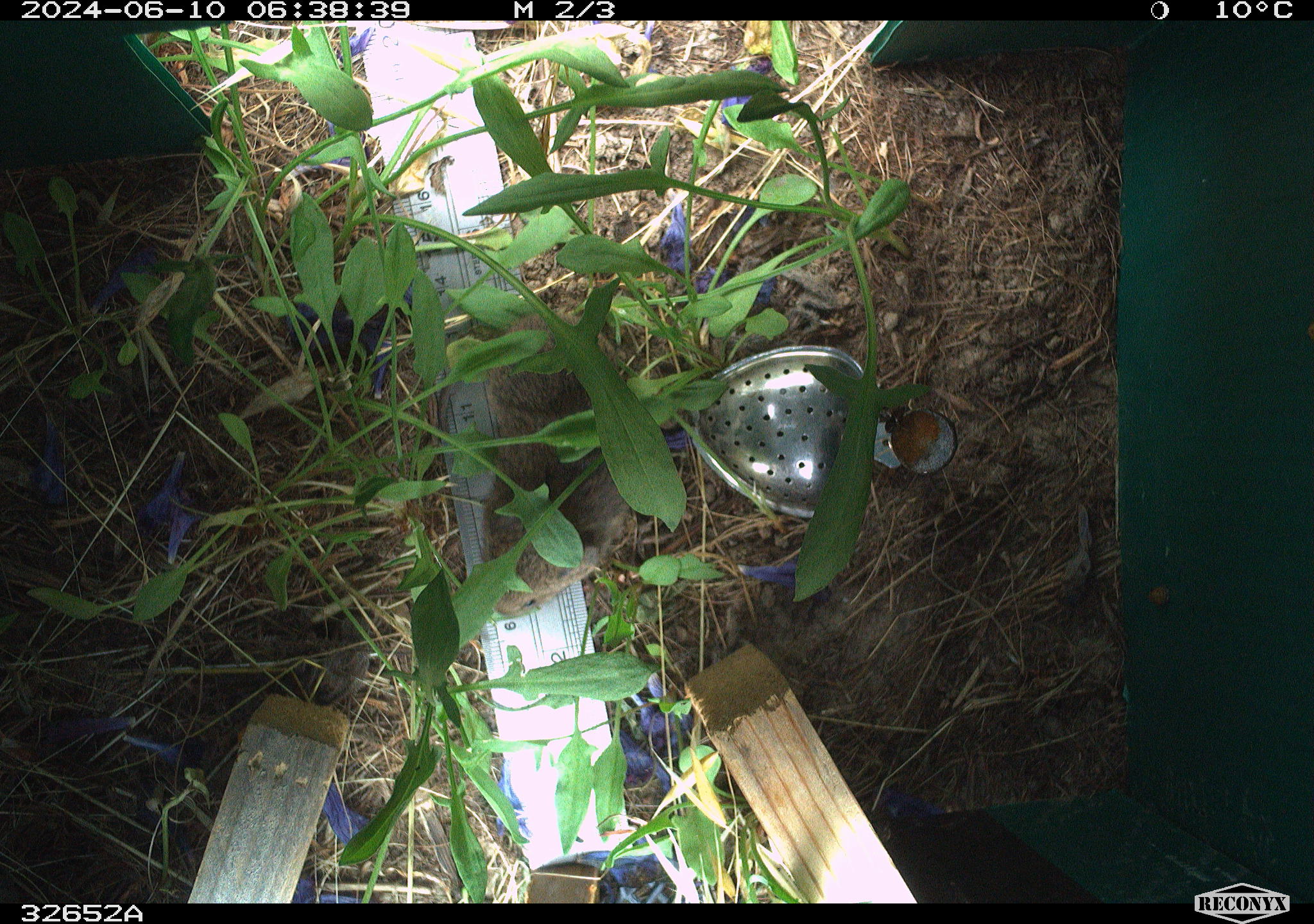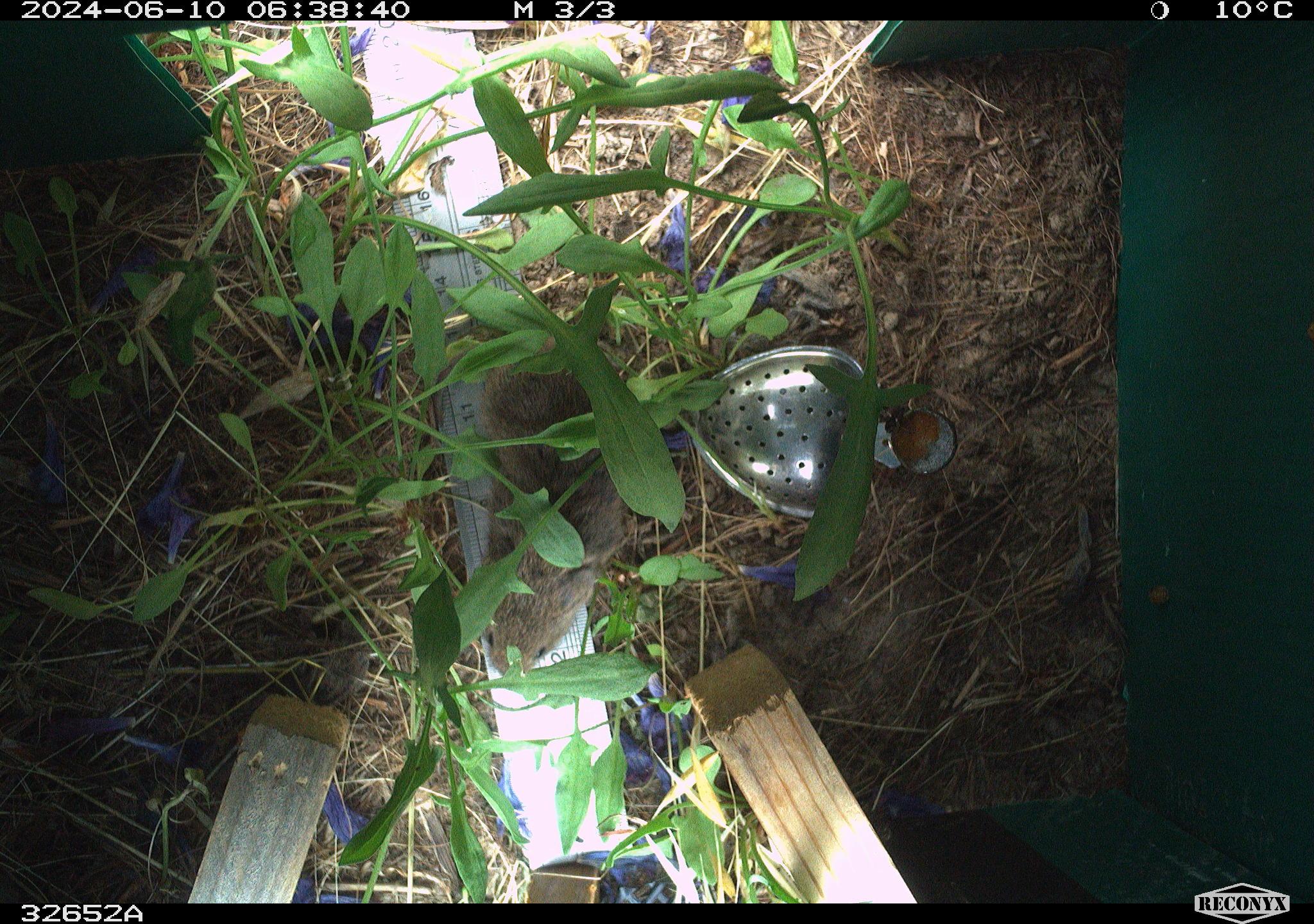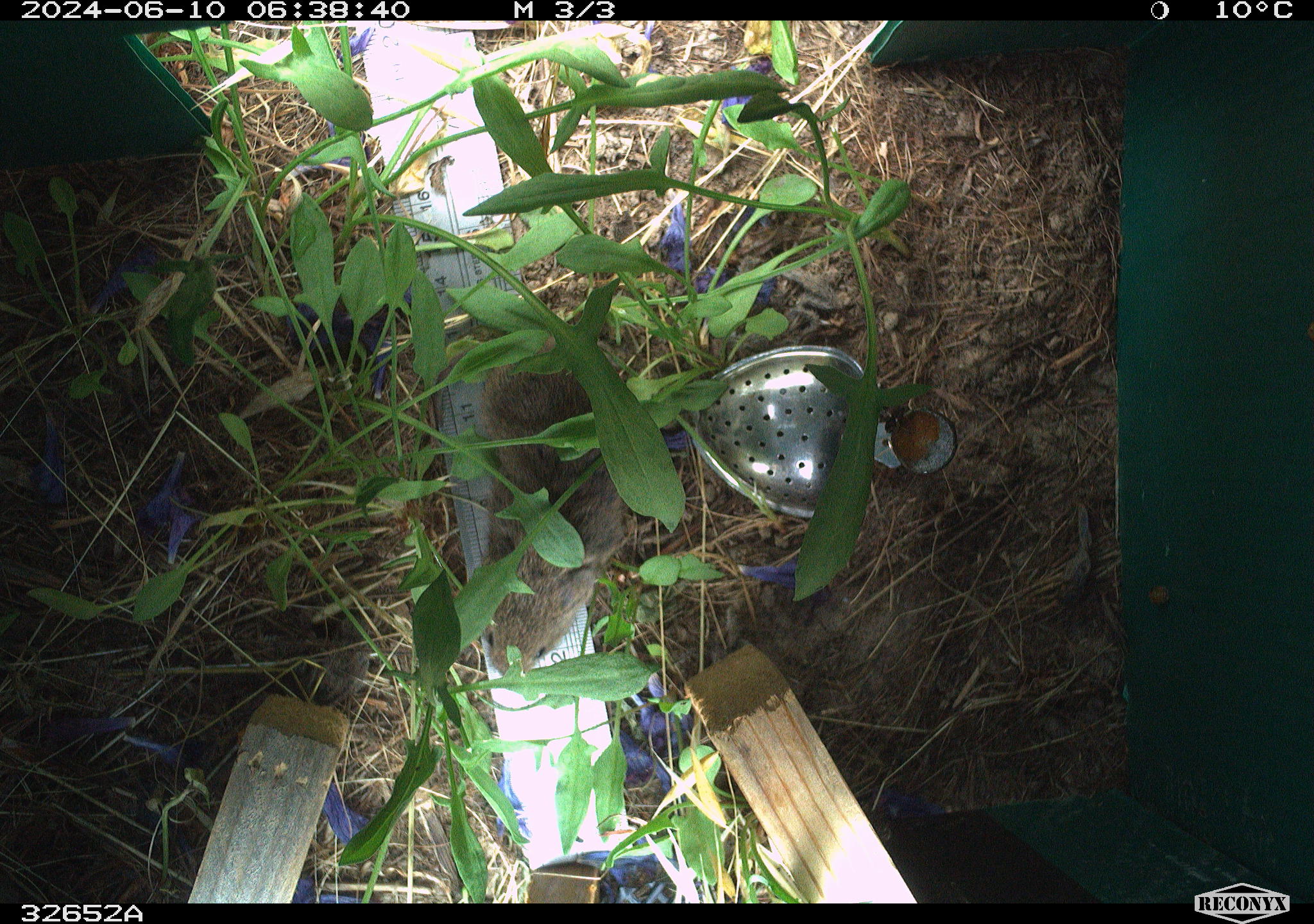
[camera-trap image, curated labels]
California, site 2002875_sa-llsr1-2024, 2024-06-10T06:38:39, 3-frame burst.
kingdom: Animalia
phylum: Chordata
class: Mammalia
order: Rodentia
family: Cricetidae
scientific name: Arvicolinae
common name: voles, lemmings, and muskrats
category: arvicolinae subfamily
Arvicolinae subfamily (voles, lemmings, and muskrats) (Arvicolinae).